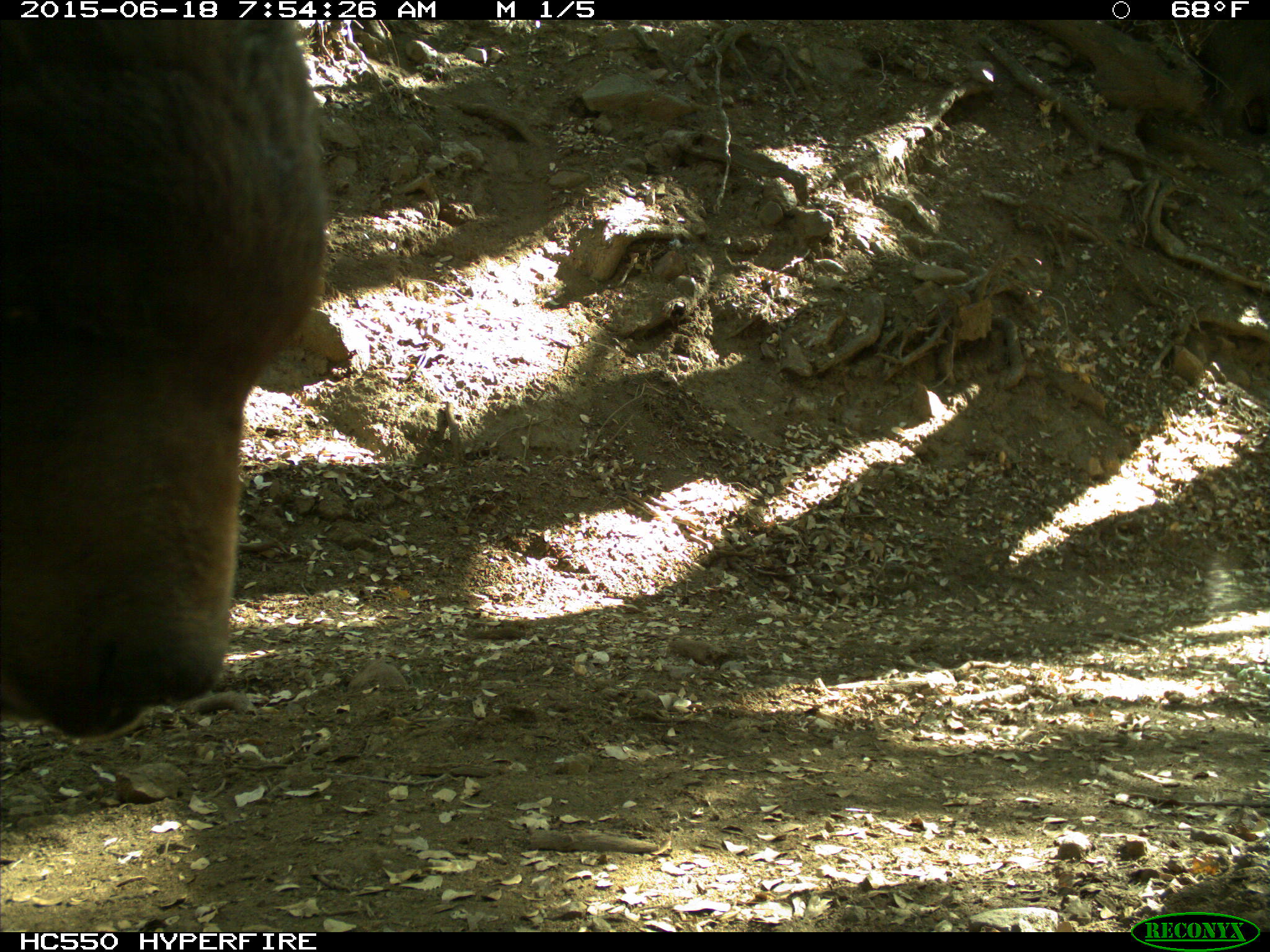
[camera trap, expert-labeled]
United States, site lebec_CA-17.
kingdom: Animalia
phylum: Chordata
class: Mammalia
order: Carnivora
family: Ursidae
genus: Ursus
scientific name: Ursus americanus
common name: american black bear